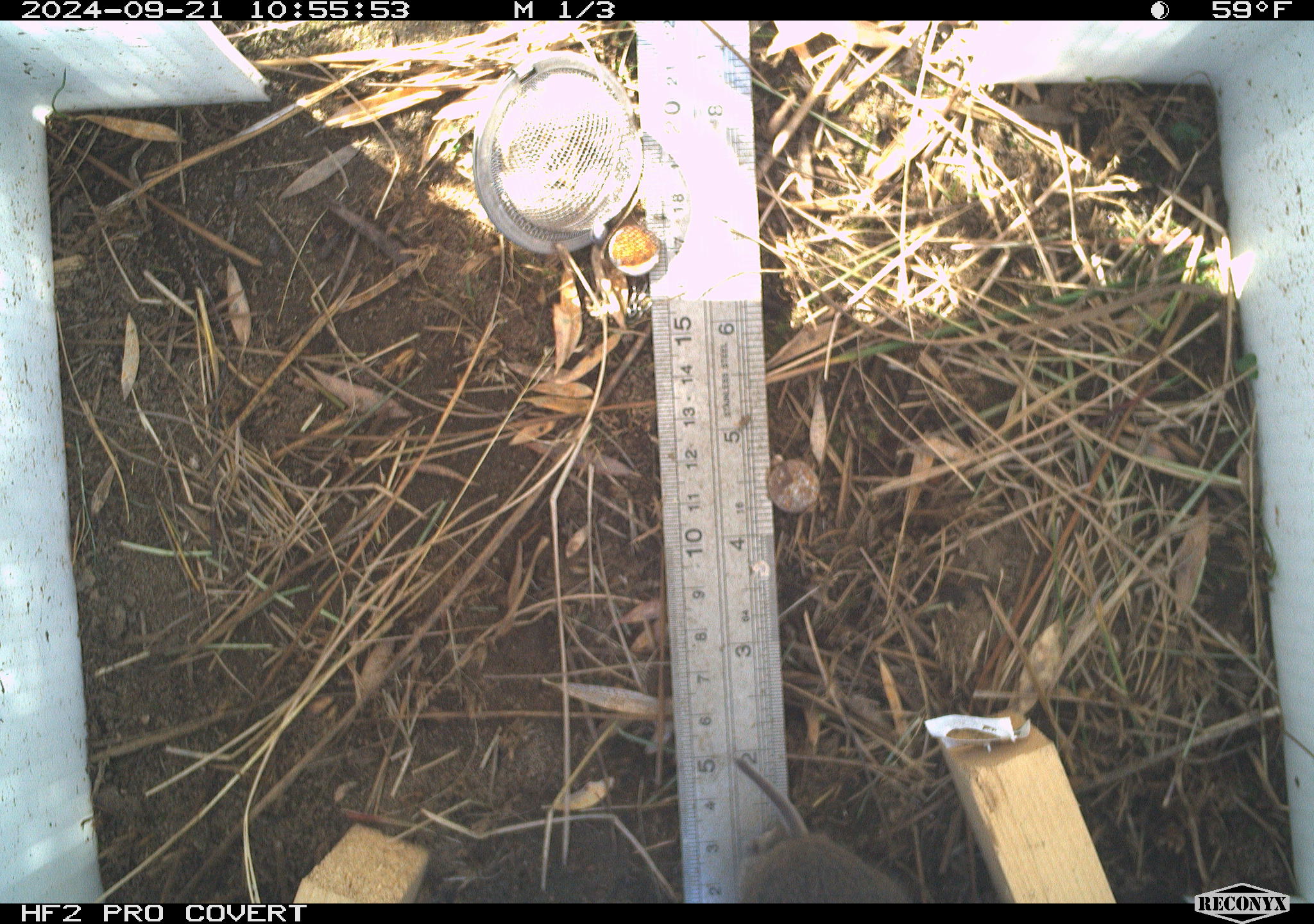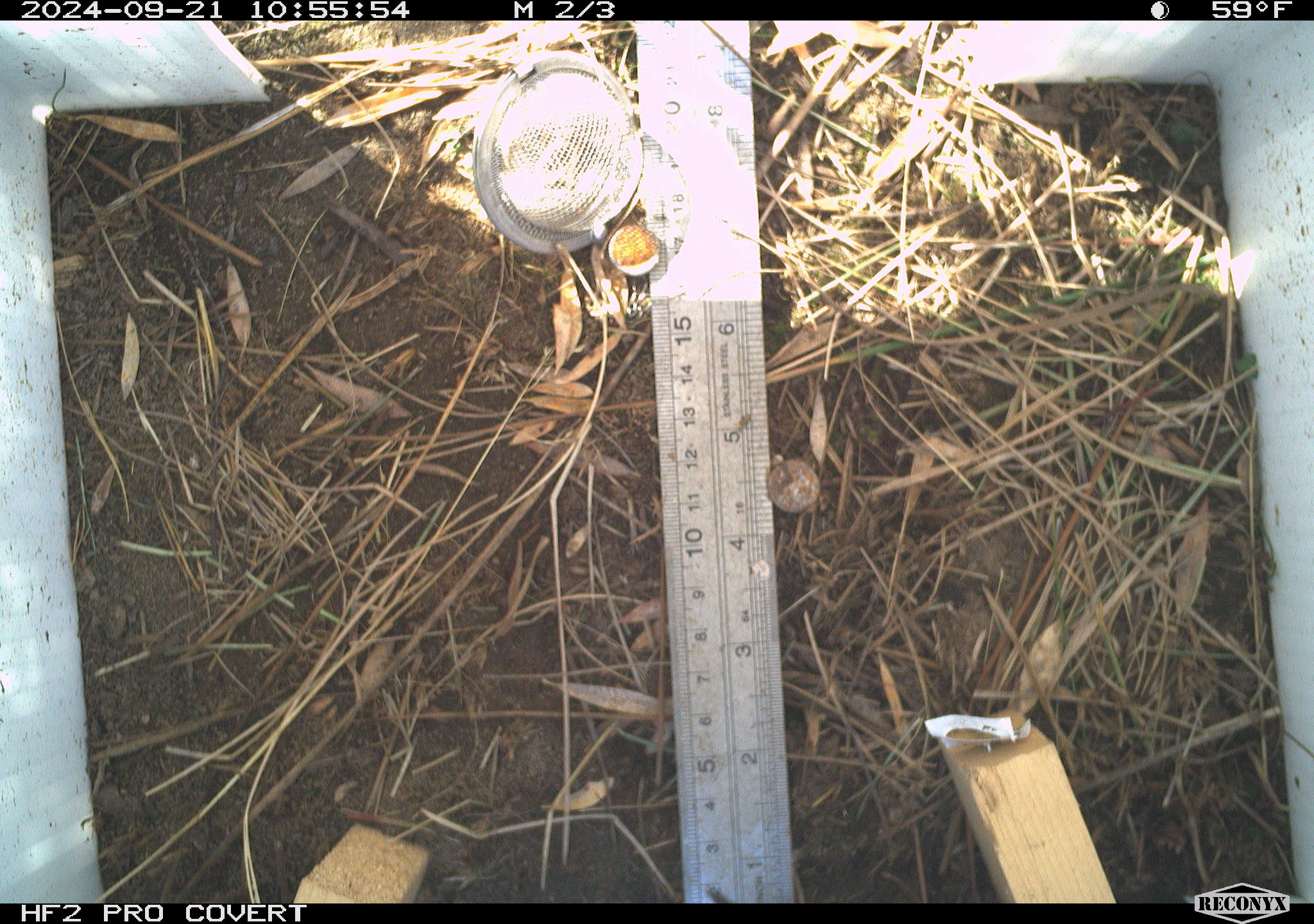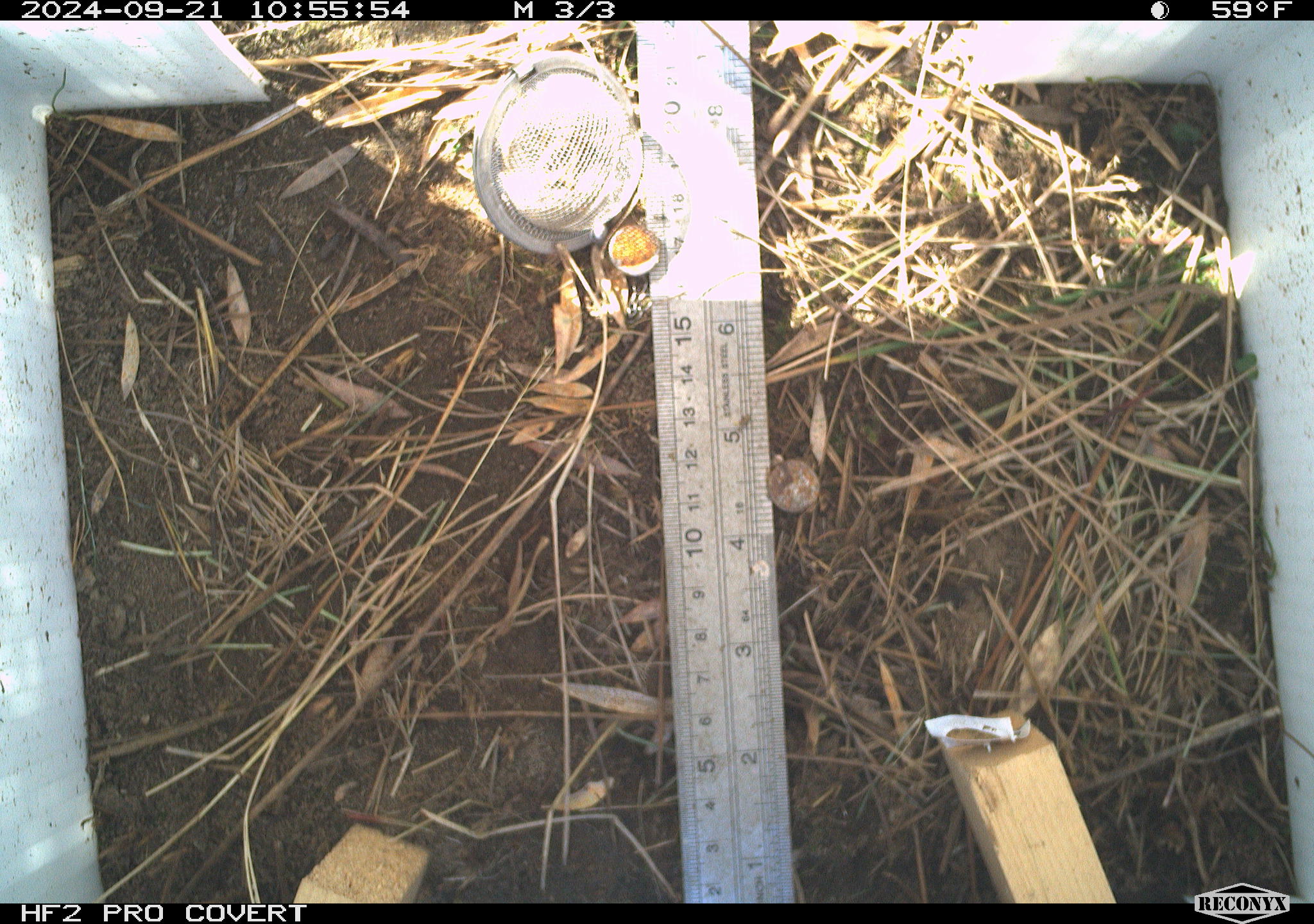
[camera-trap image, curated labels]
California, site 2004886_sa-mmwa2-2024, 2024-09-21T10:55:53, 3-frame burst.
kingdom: Animalia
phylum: Chordata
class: Mammalia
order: Rodentia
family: Cricetidae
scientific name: Arvicolinae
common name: voles, lemmings, and muskrats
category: arvicolinae subfamily